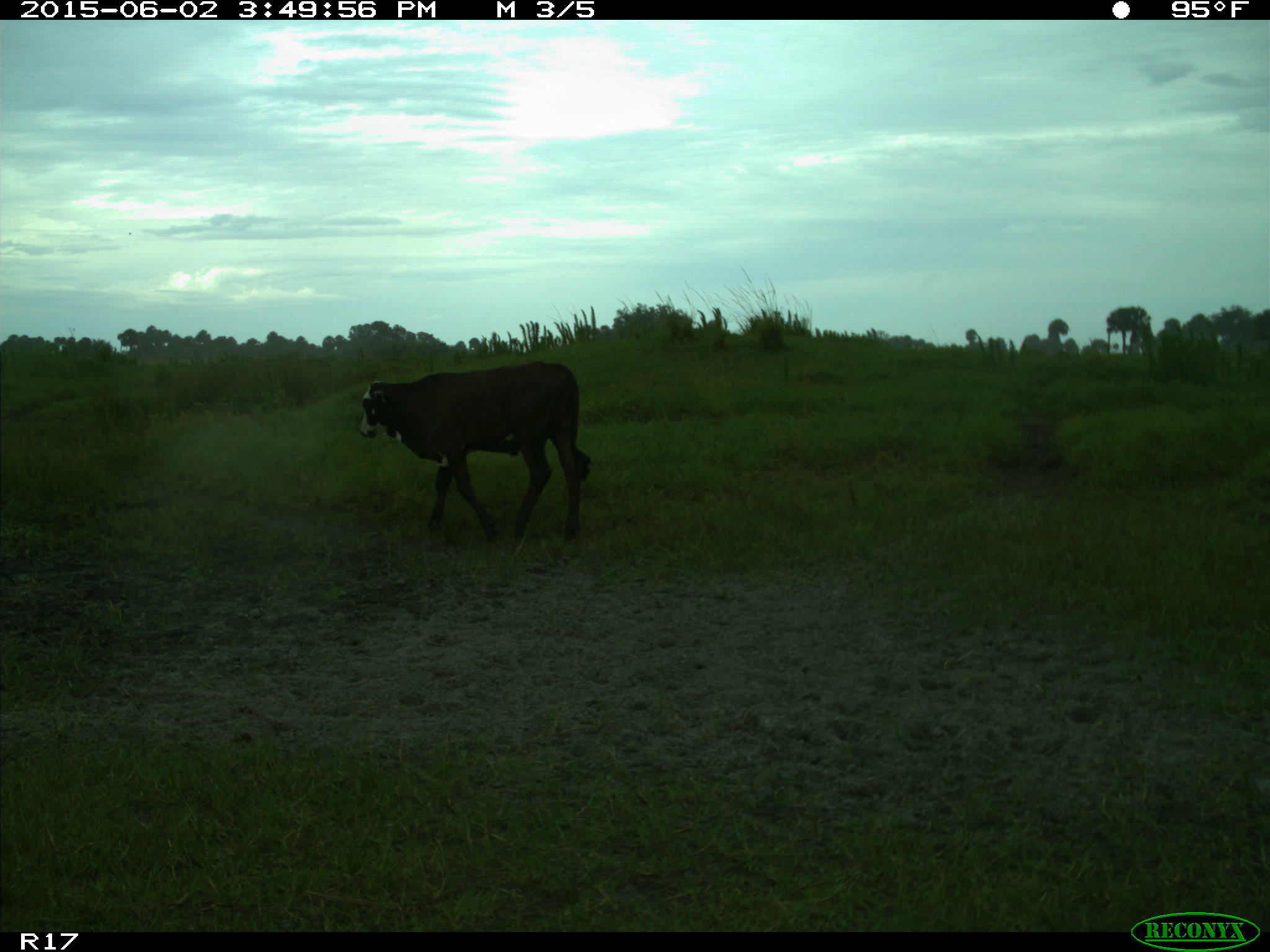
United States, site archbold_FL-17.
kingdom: Animalia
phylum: Chordata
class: Mammalia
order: Artiodactyla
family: Bovidae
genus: Bos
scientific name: Bos taurus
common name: domestic cow